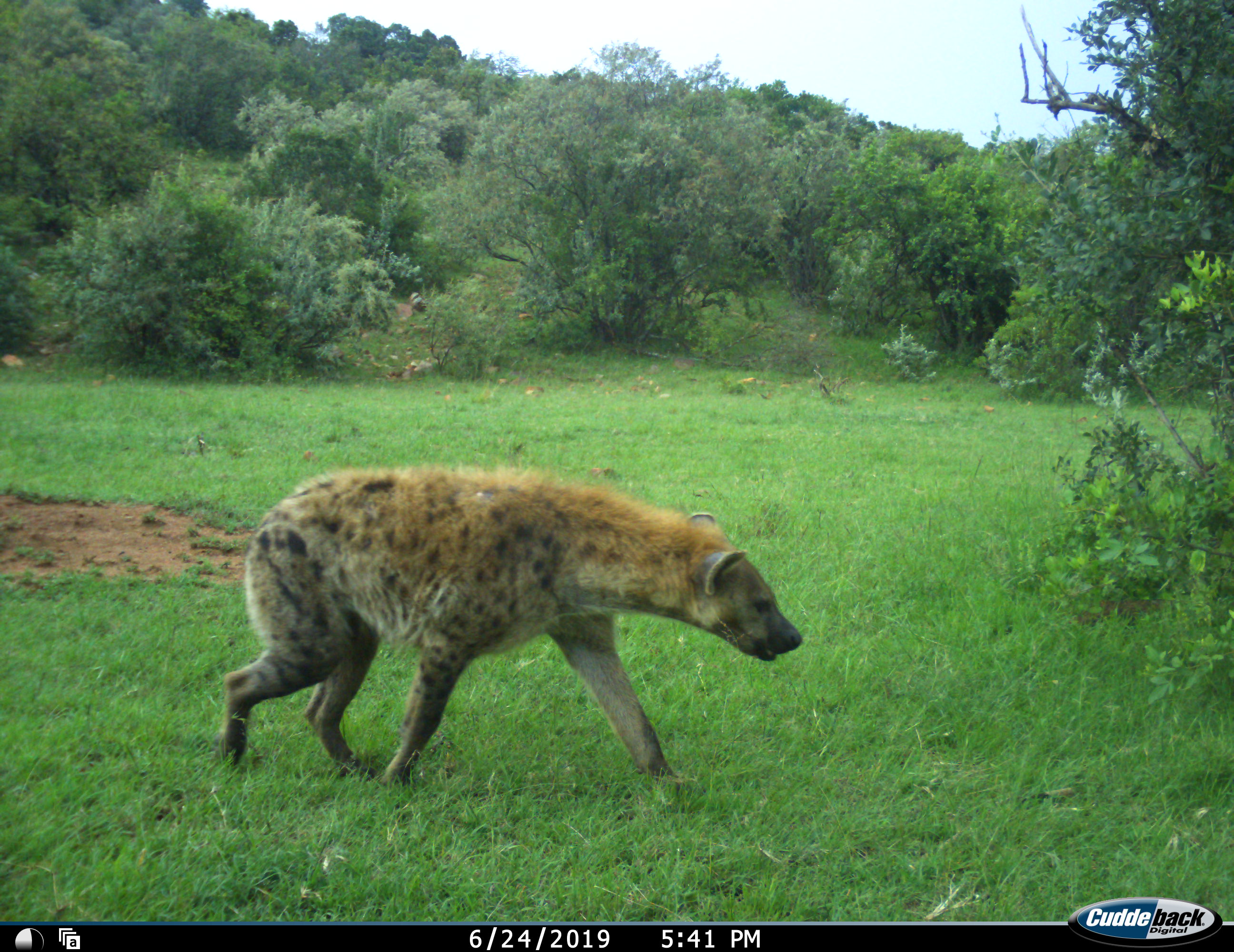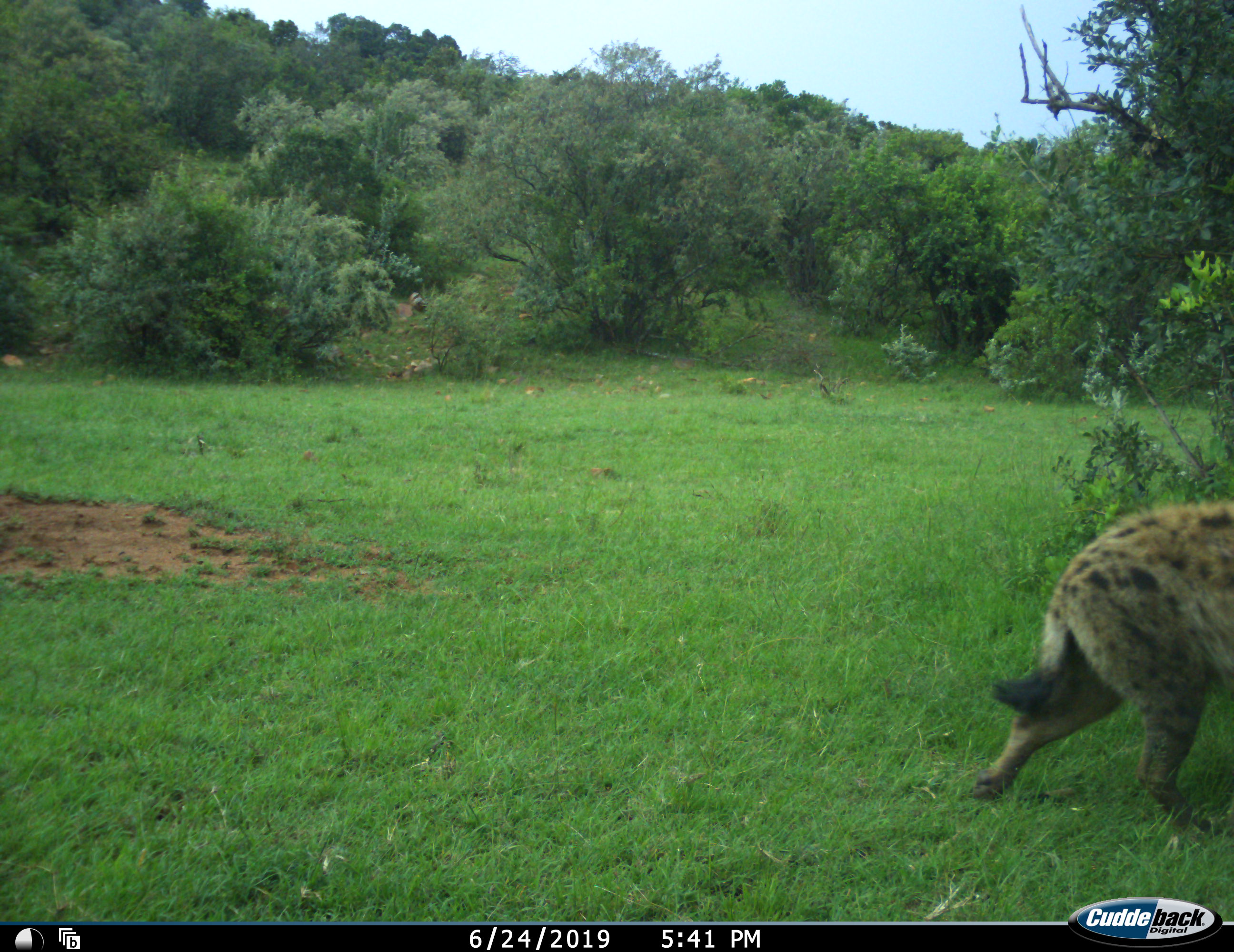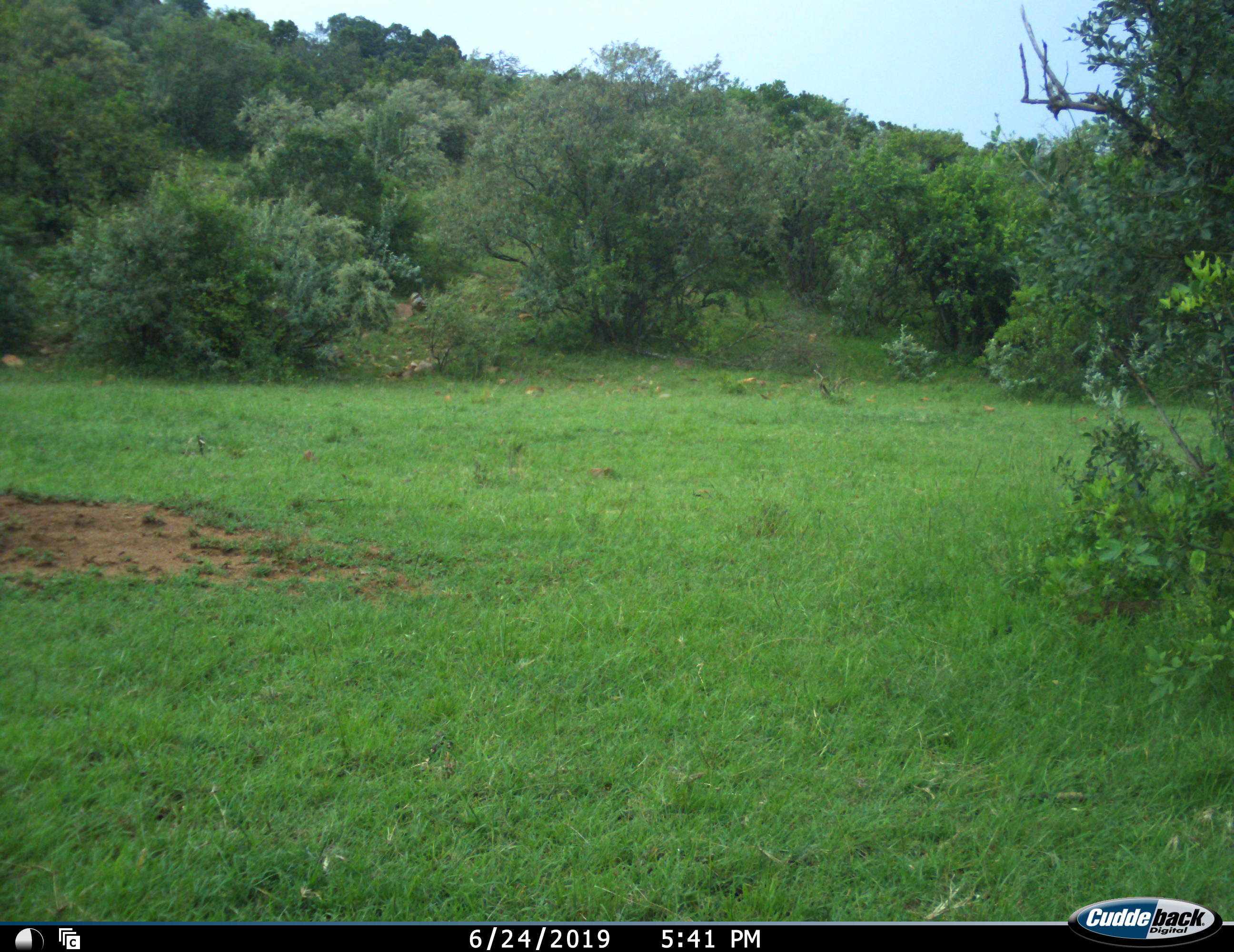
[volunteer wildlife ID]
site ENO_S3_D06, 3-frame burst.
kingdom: Animalia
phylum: Chordata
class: Mammalia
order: Carnivora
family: Hyaenidae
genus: Crocuta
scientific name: Crocuta crocuta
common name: spotted hyena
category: hyenaspotted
Hyenaspotted (spotted hyena) (Crocuta crocuta), count 1. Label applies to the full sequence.